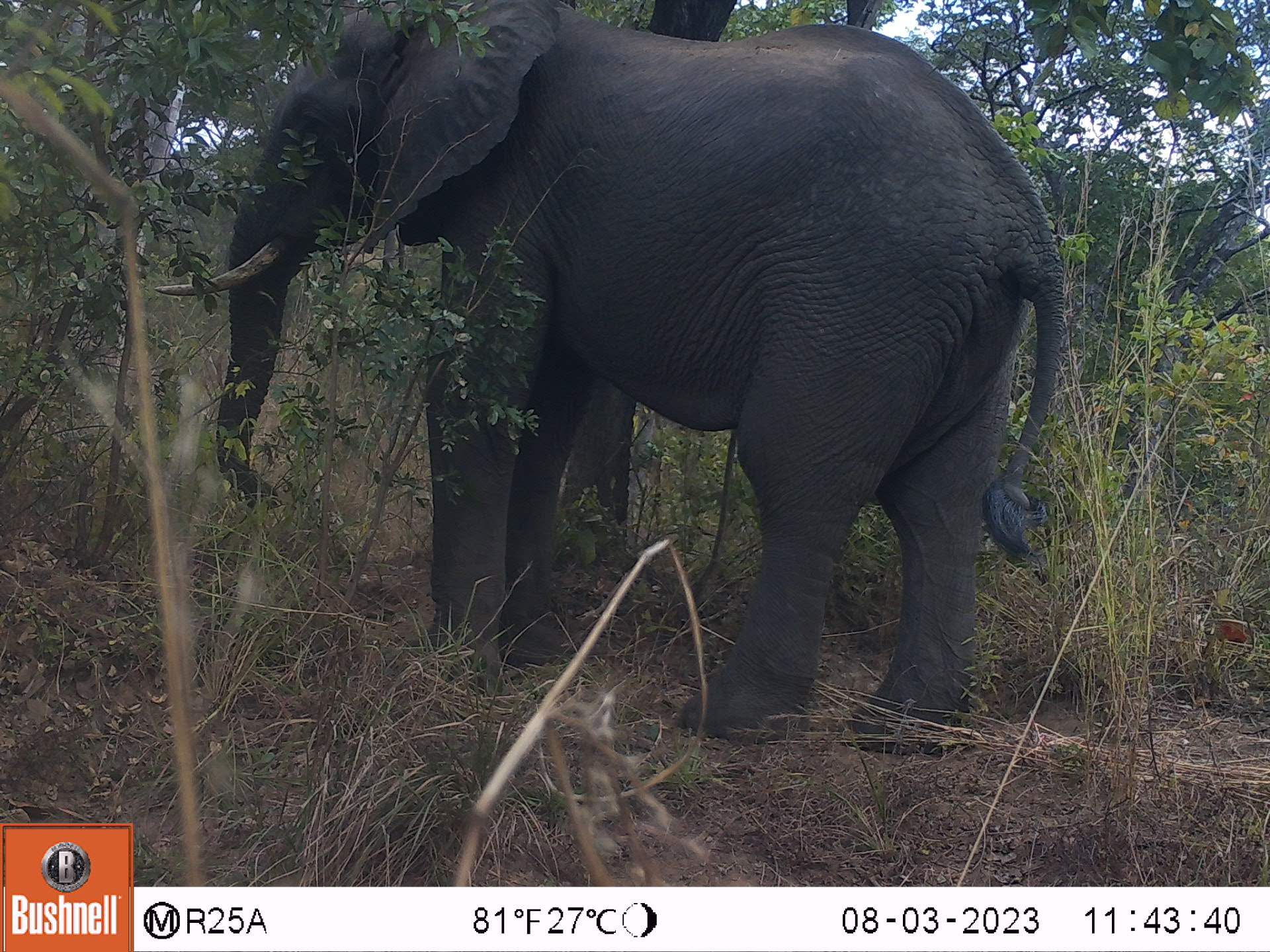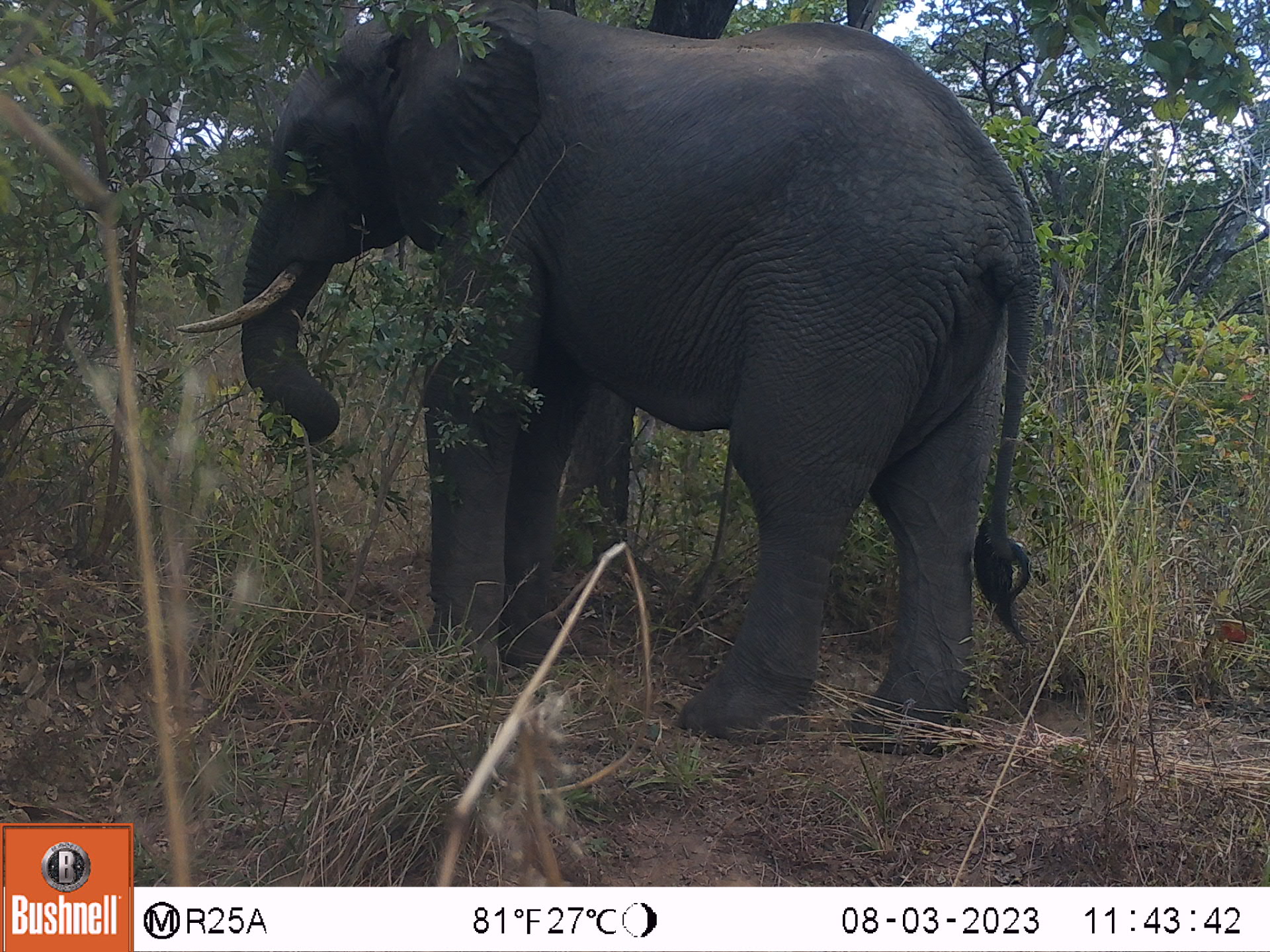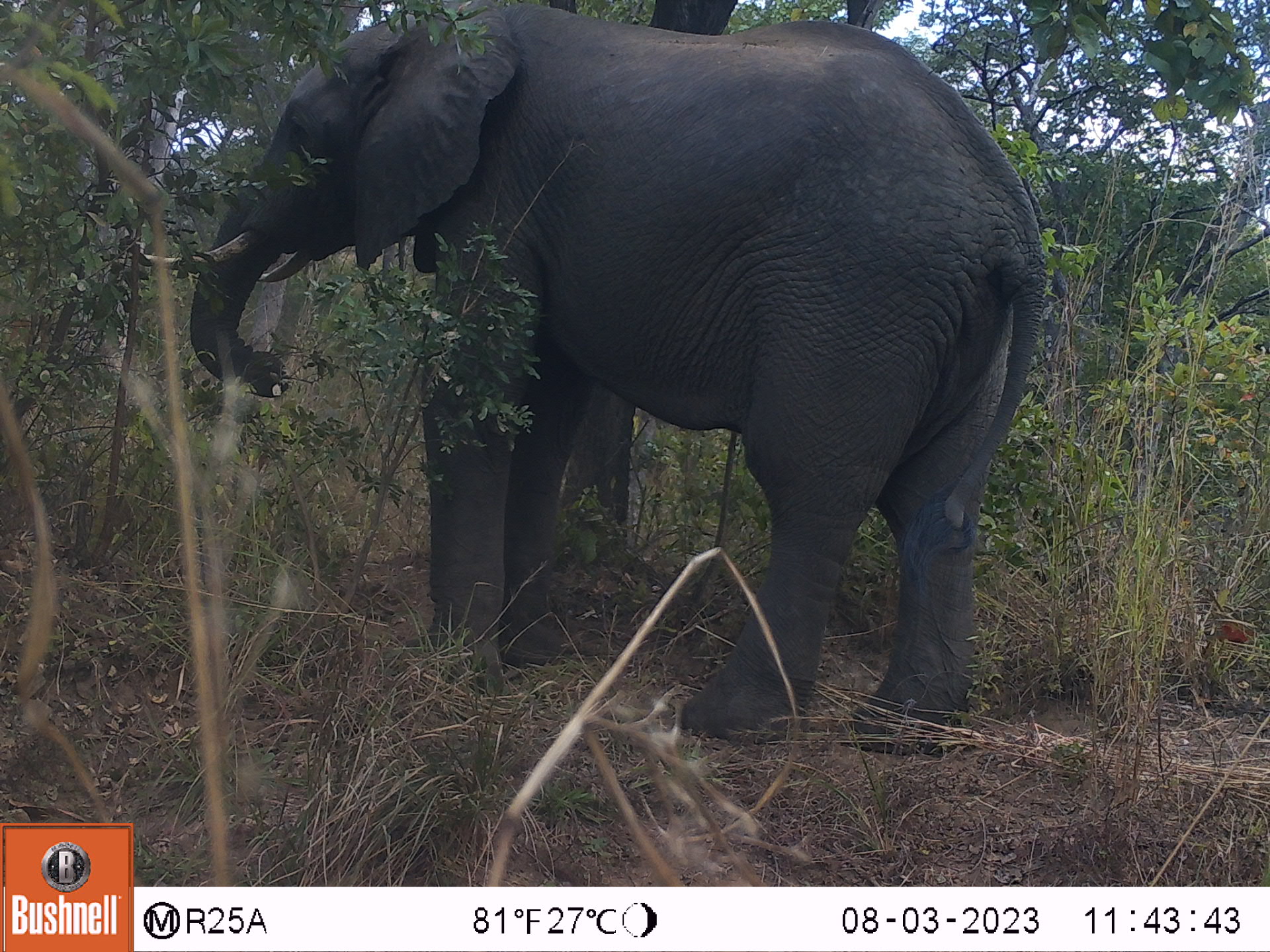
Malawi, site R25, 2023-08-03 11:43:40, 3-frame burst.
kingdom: Animalia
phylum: Chordata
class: Mammalia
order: Proboscidea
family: Elephantidae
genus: Loxodonta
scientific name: Loxodonta africana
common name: african savanna elephant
African savanna elephant (Loxodonta africana), count 1.